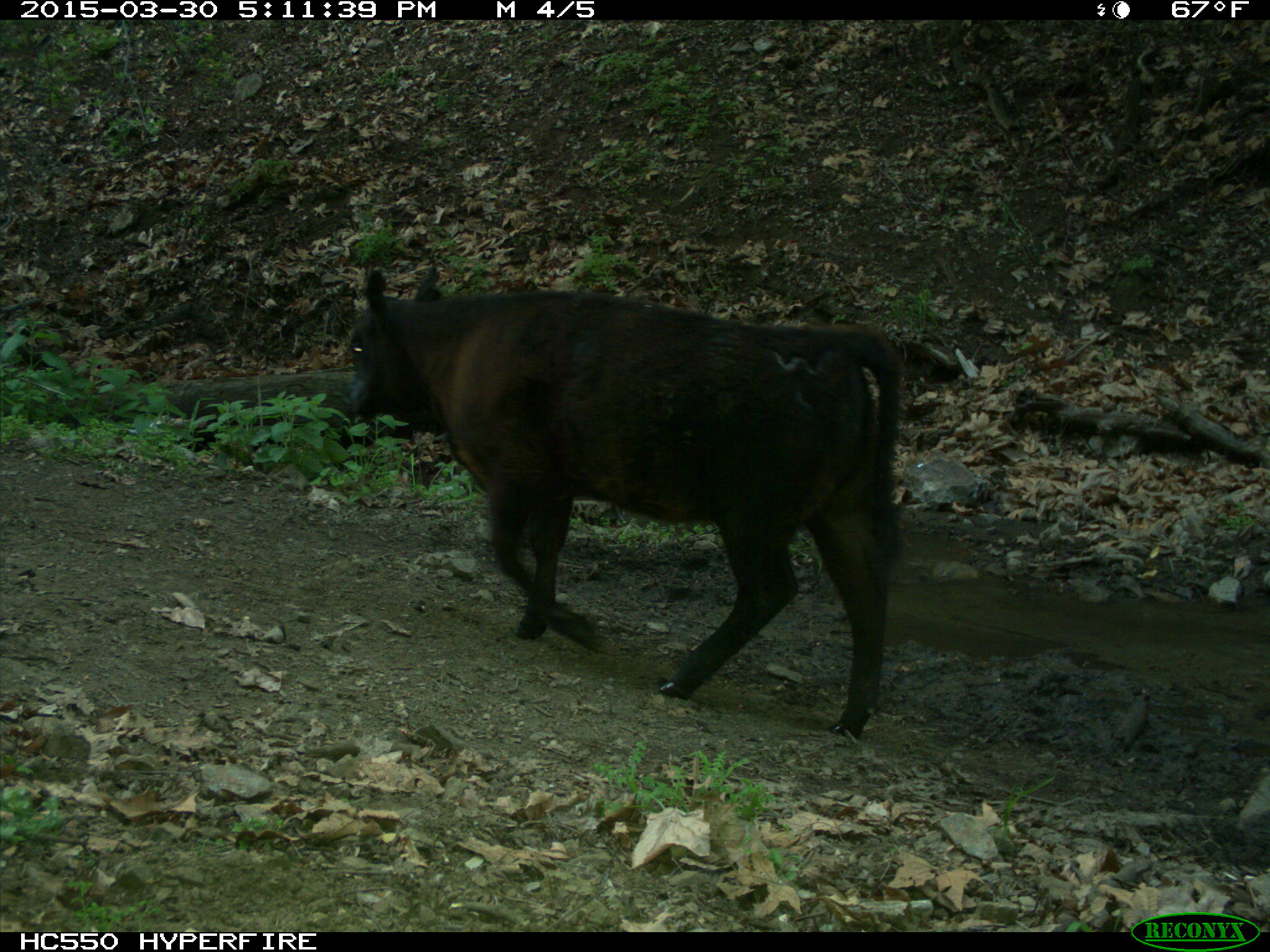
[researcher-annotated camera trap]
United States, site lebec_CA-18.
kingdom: Animalia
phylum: Chordata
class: Mammalia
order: Artiodactyla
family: Bovidae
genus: Bos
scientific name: Bos taurus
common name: domestic cow